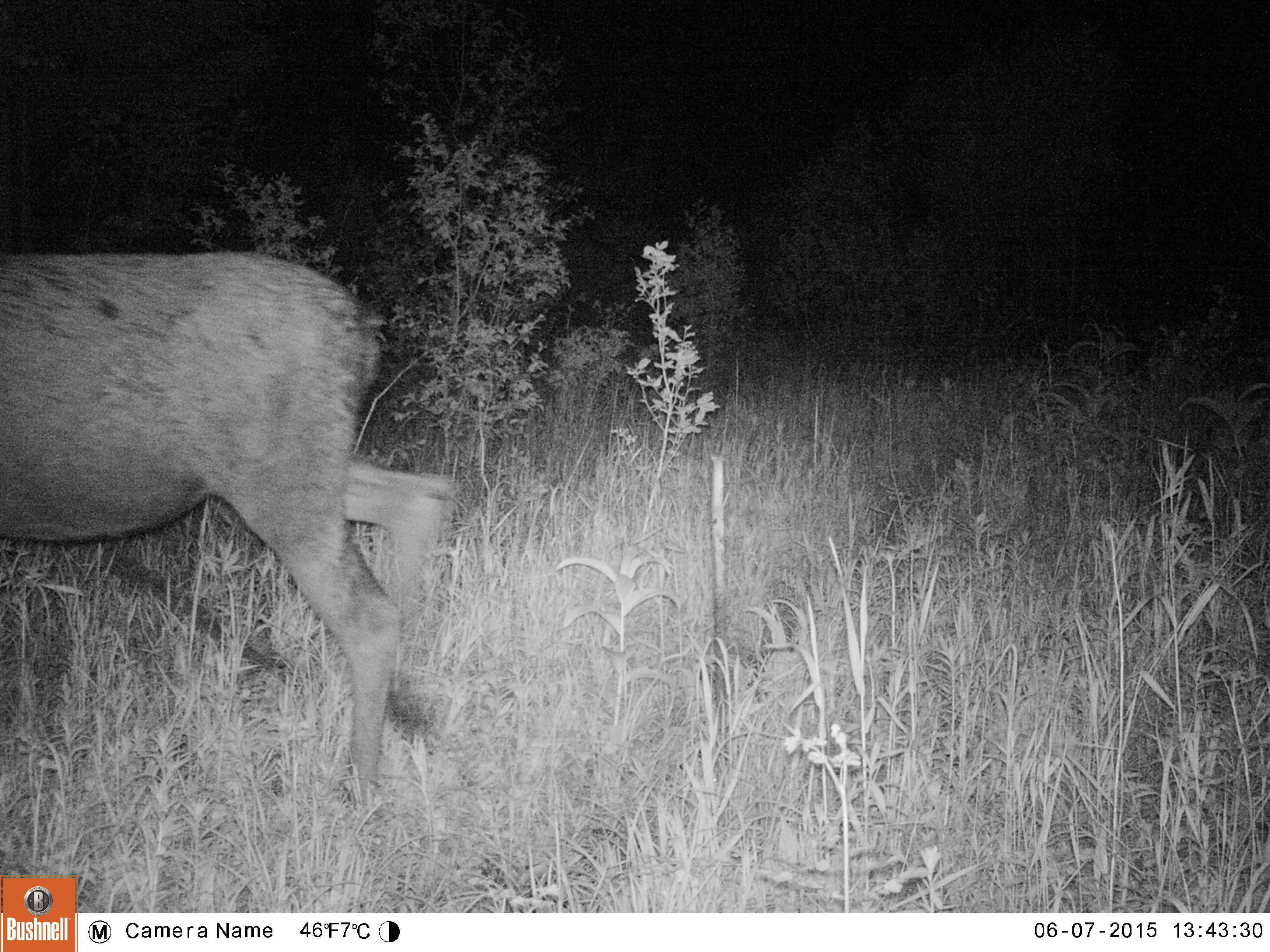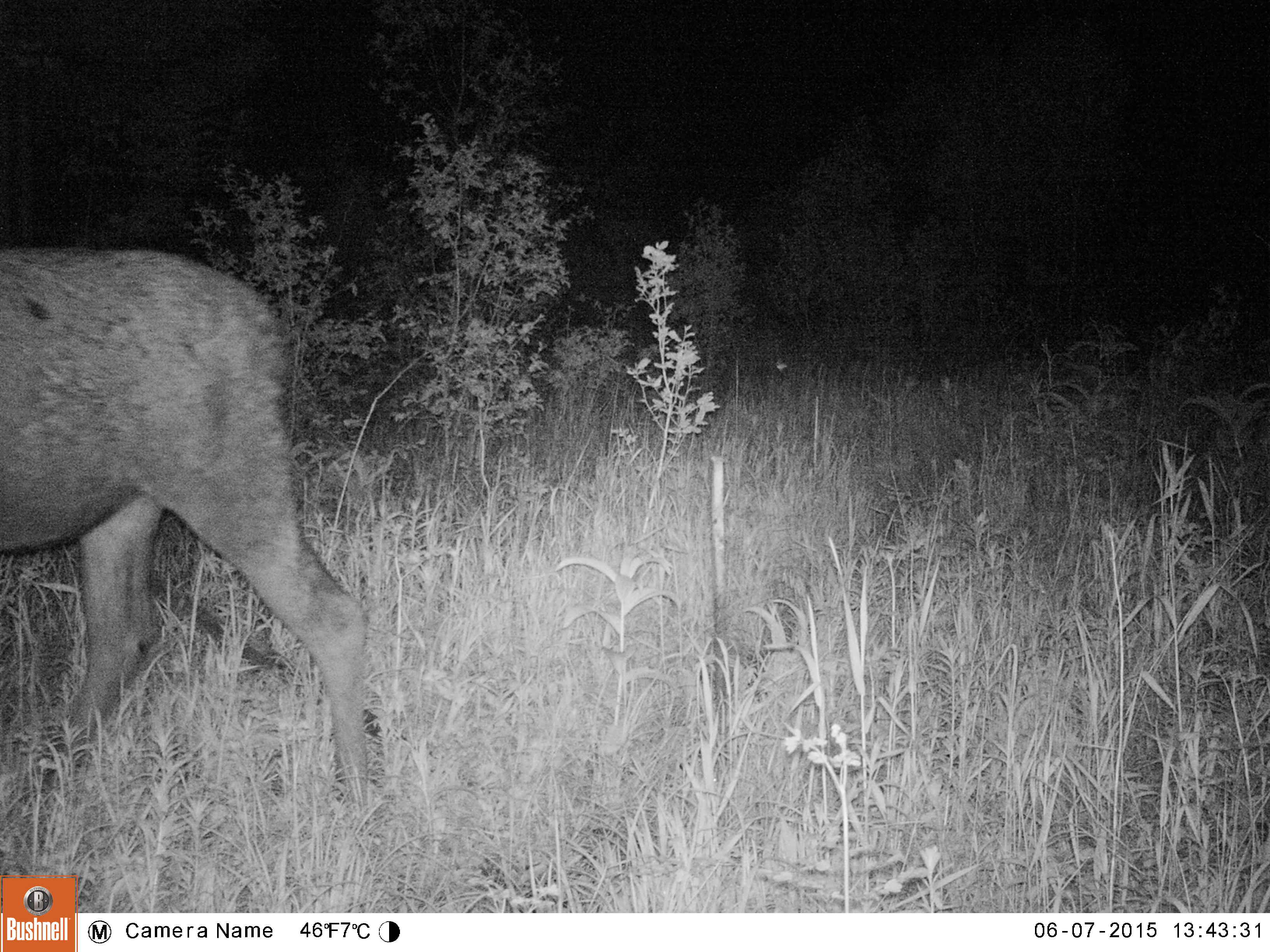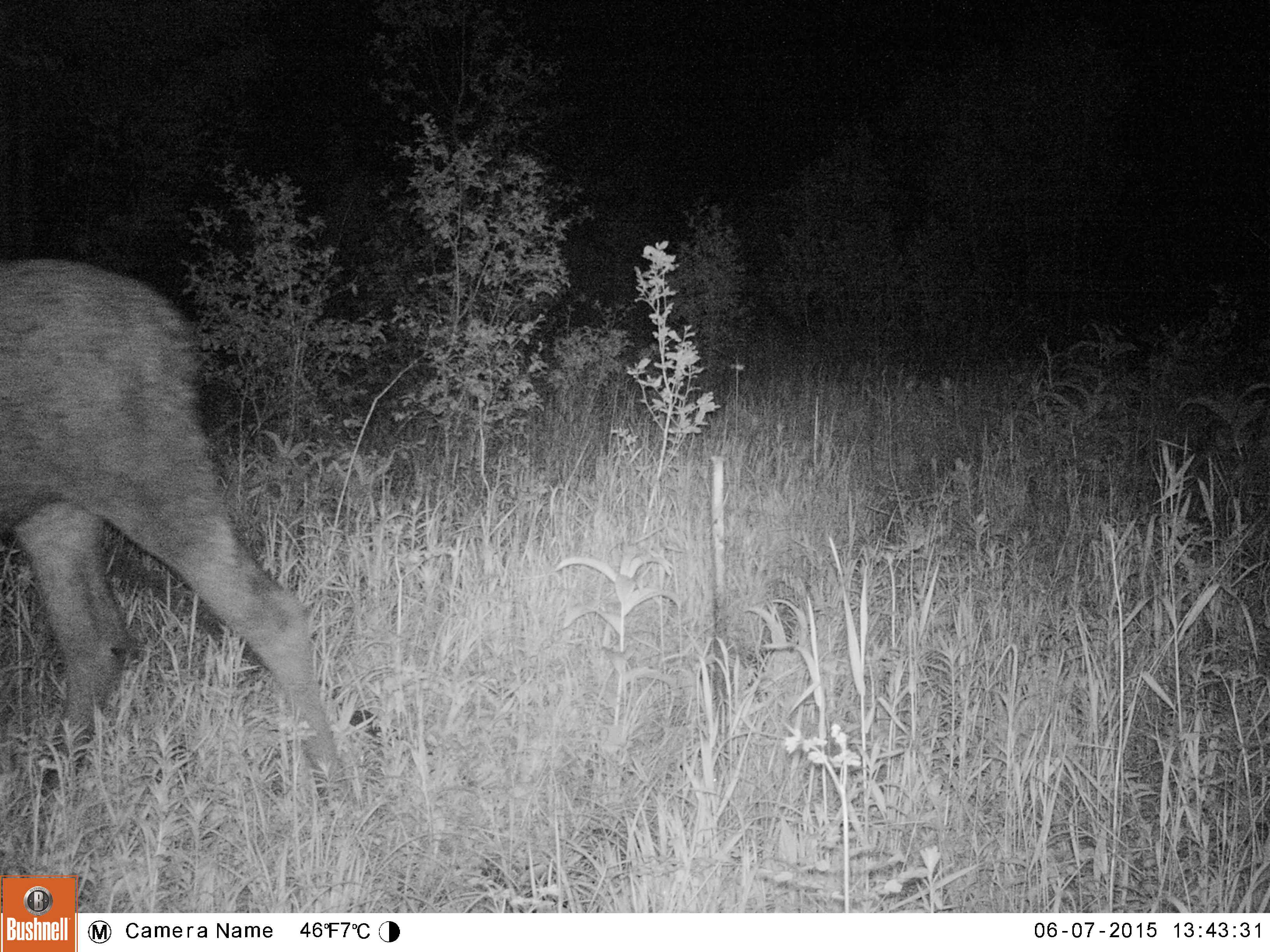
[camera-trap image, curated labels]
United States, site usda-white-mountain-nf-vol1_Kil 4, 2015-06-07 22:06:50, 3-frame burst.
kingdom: Animalia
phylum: Chordata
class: Mammalia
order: Artiodactyla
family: Cervidae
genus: Alces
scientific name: Alces alces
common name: moose